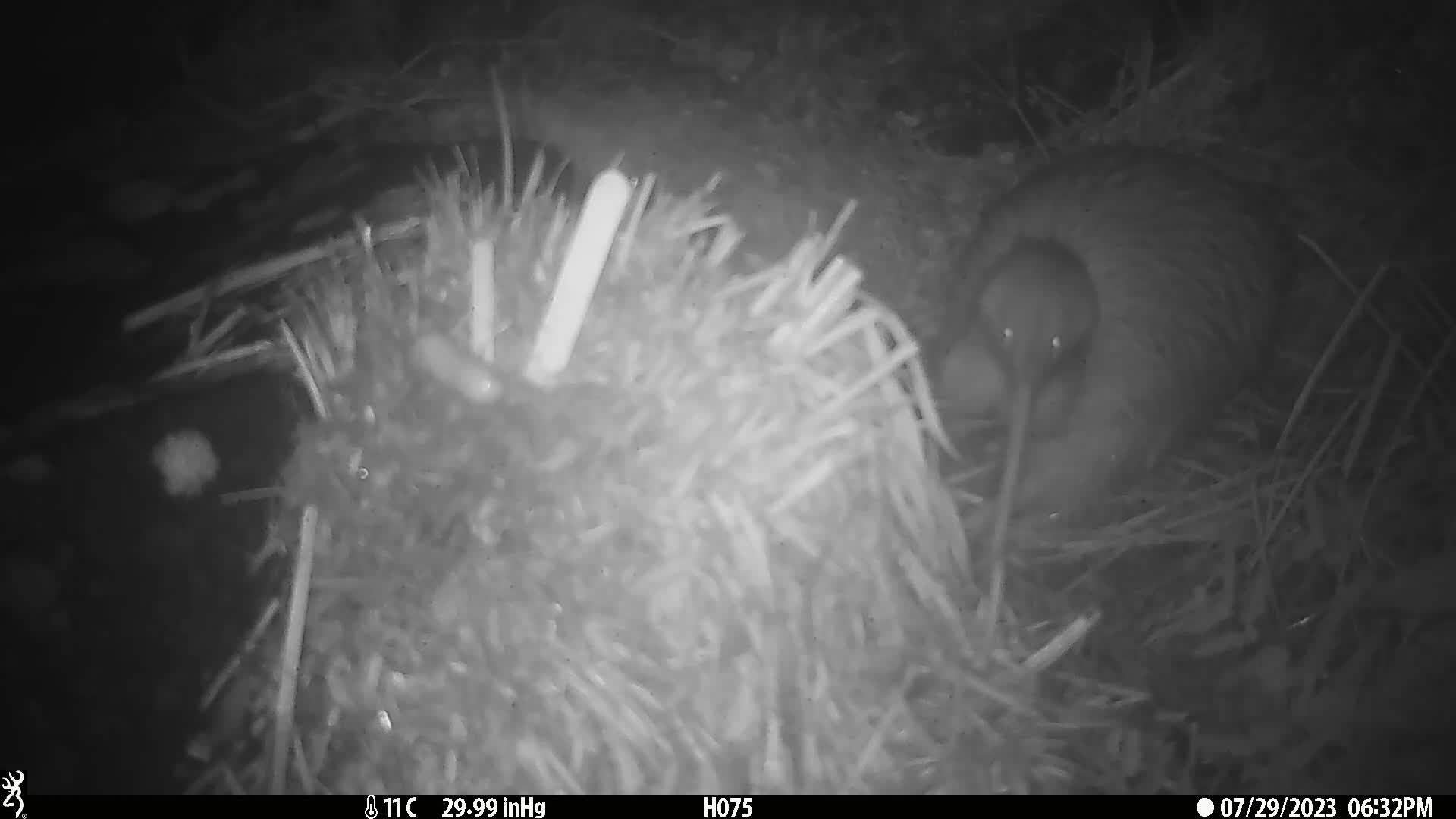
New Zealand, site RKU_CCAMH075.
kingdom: Animalia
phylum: Chordata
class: Aves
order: Apterygiformes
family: Apterygidae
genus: Apteryx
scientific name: Apteryx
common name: kiwi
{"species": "kiwi (Apteryx)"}